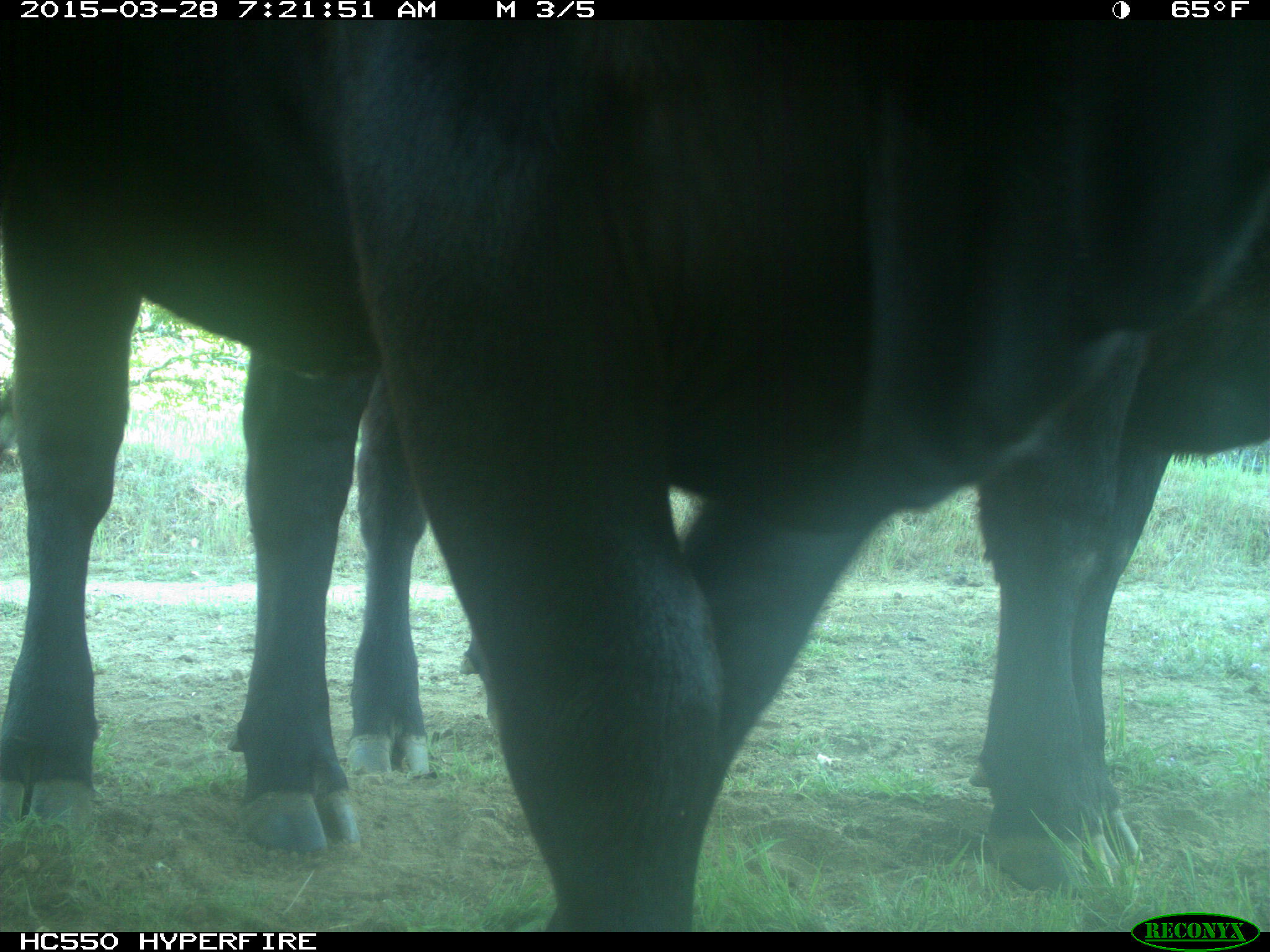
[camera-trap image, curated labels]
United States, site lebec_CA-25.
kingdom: Animalia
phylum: Chordata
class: Mammalia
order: Artiodactyla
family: Bovidae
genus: Bos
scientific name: Bos taurus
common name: domestic cow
Bos taurus (domestic cow).